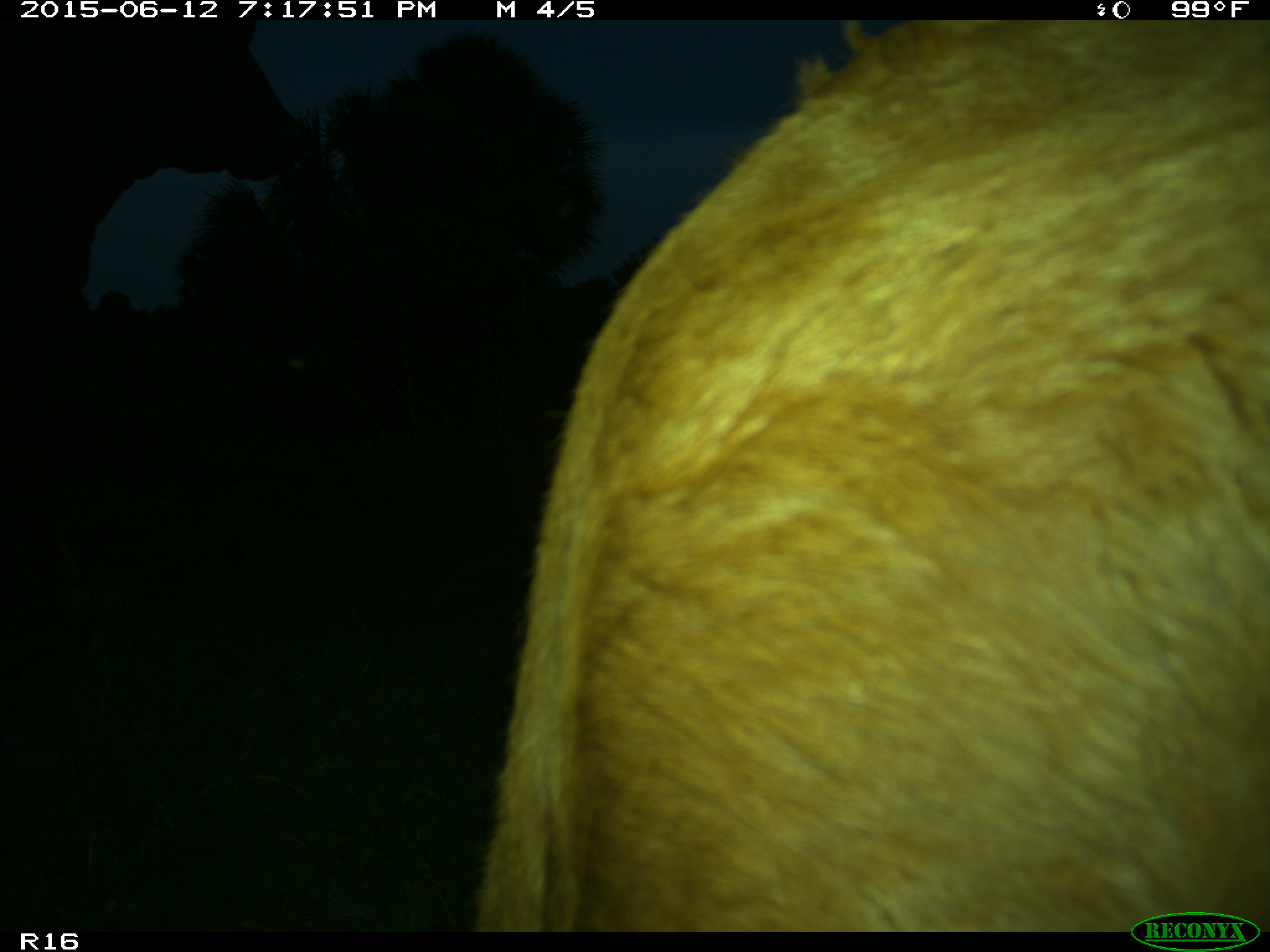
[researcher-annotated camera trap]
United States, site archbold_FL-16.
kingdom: Animalia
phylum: Chordata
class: Mammalia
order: Artiodactyla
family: Bovidae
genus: Bos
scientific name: Bos taurus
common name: domestic cow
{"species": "Bos taurus (domestic cow)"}